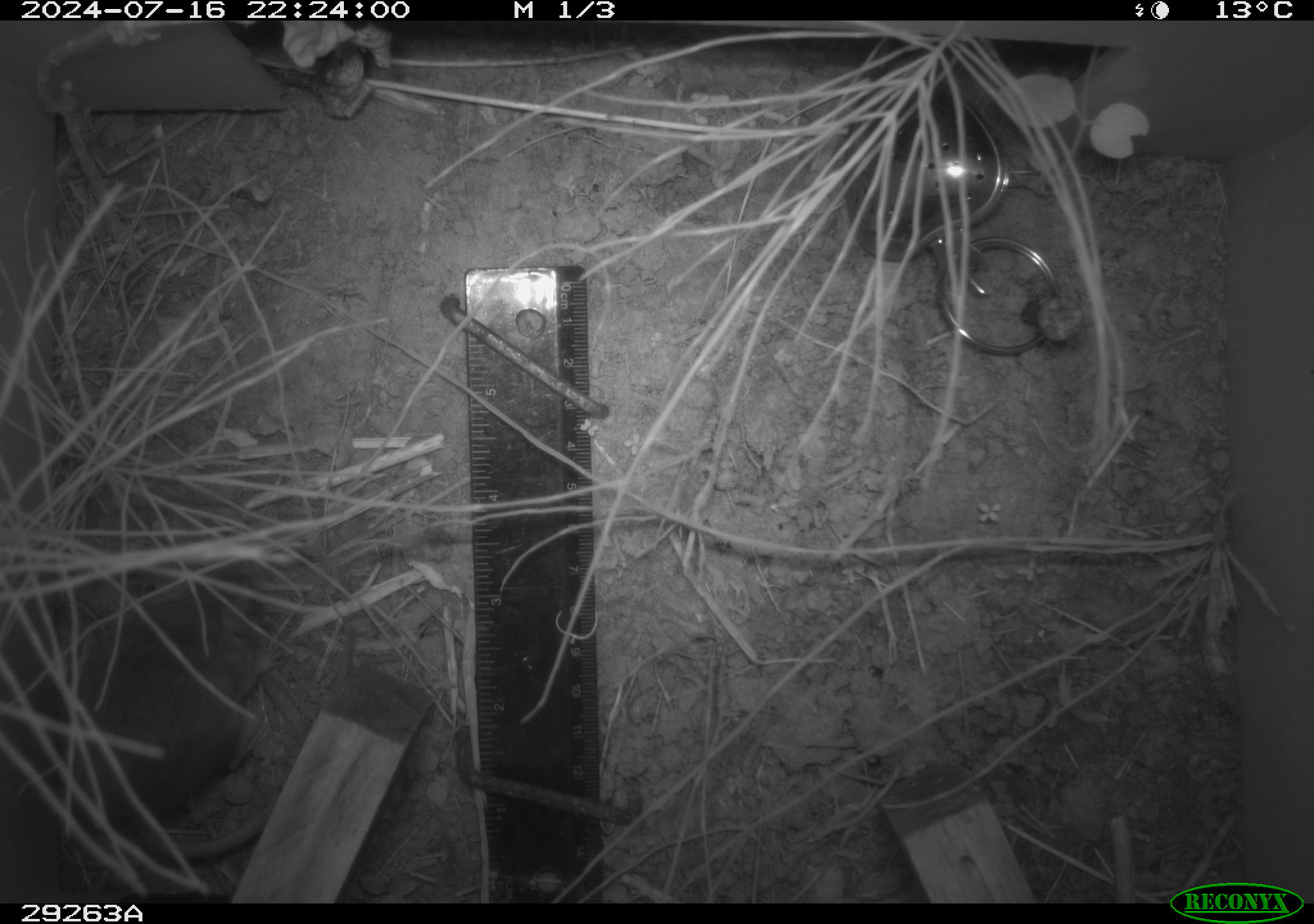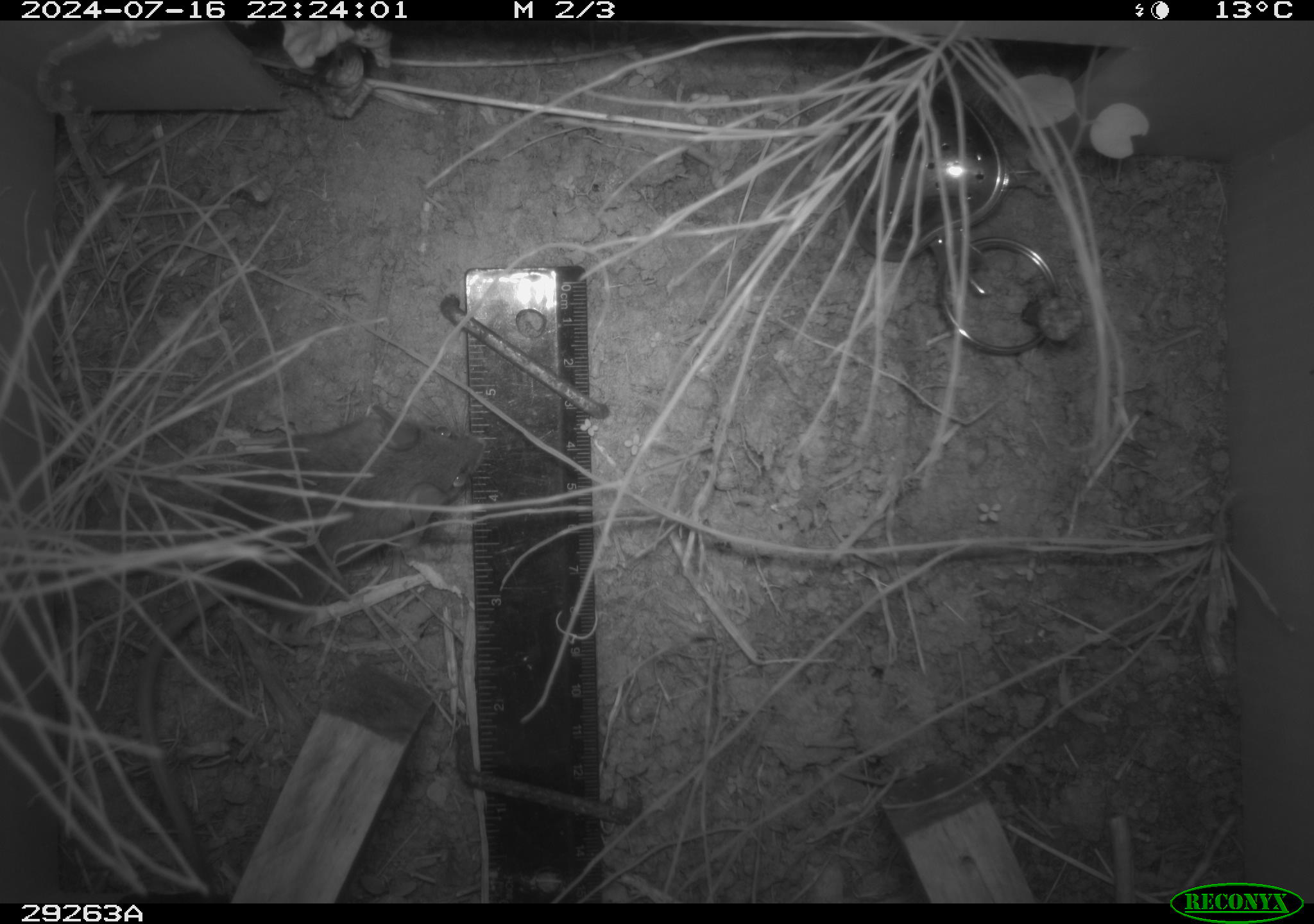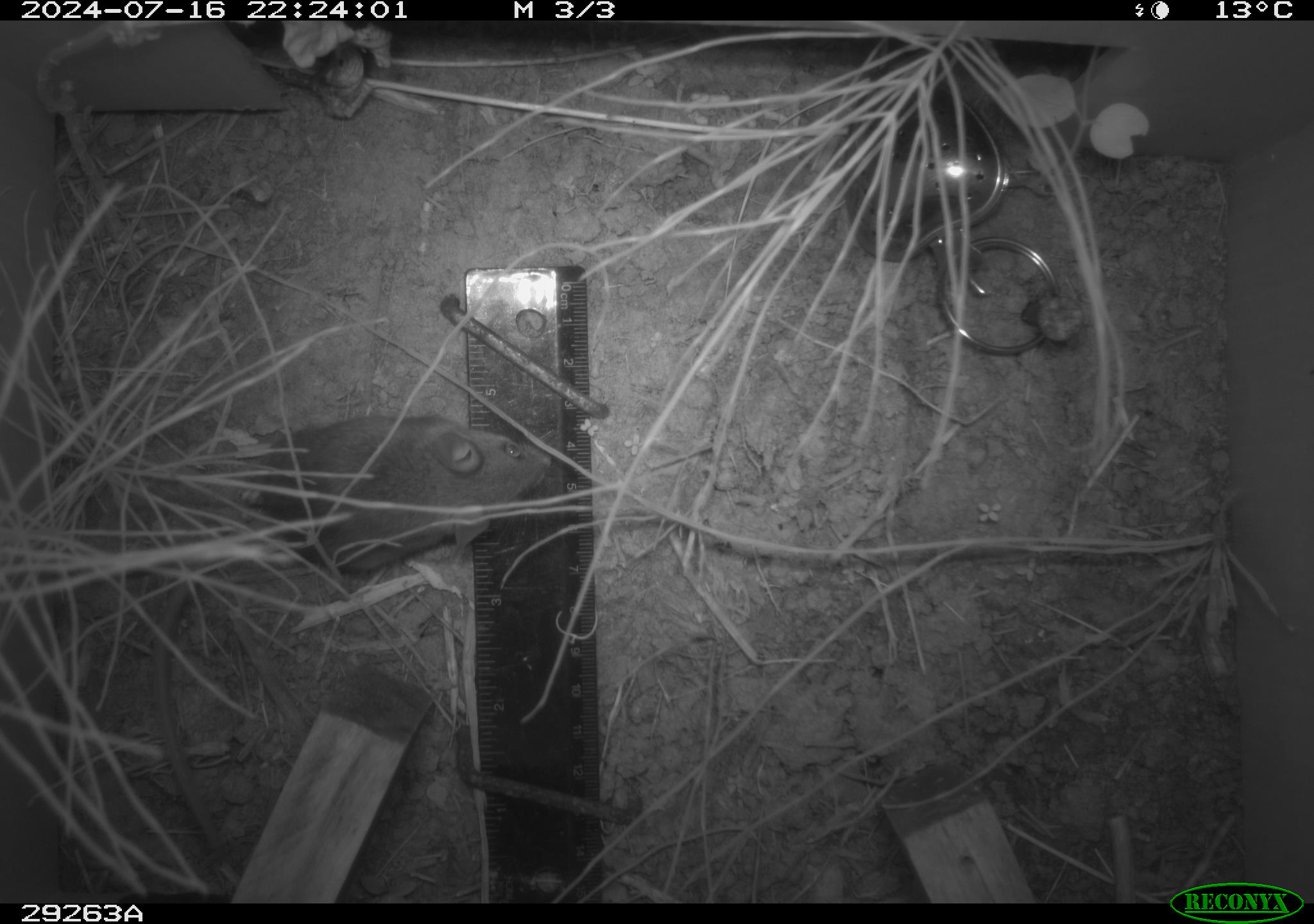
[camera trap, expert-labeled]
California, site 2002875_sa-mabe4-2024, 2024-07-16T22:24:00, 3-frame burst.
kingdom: Animalia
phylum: Chordata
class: Mammalia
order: Rodentia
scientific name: Rodentia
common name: mouse species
Mouse species (Rodentia).